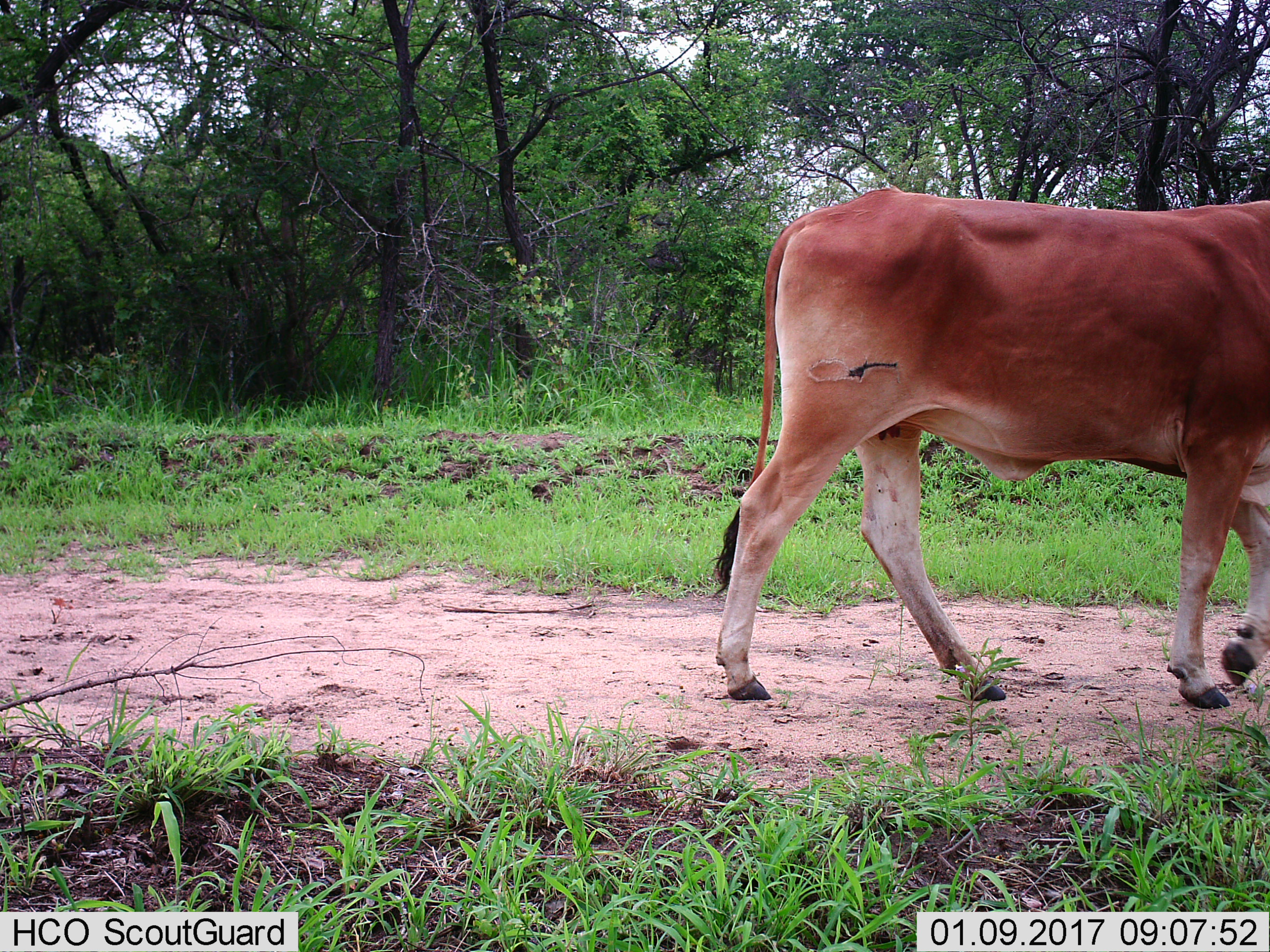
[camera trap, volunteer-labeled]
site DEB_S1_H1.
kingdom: Animalia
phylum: Chordata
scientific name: Vertebrata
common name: domestic animal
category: domesticanimal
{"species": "domesticanimal (domestic animal) (Vertebrata)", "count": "1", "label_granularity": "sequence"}